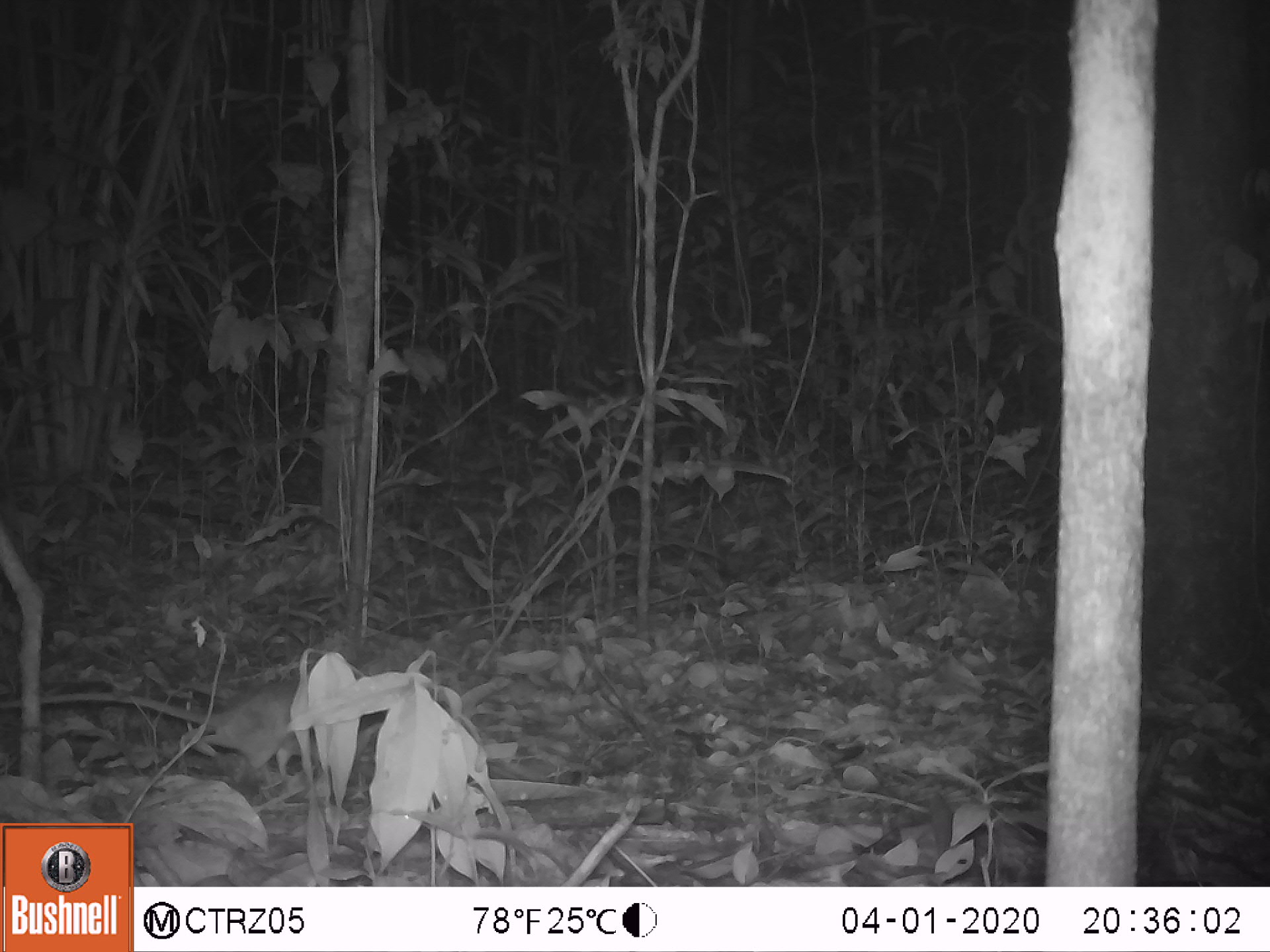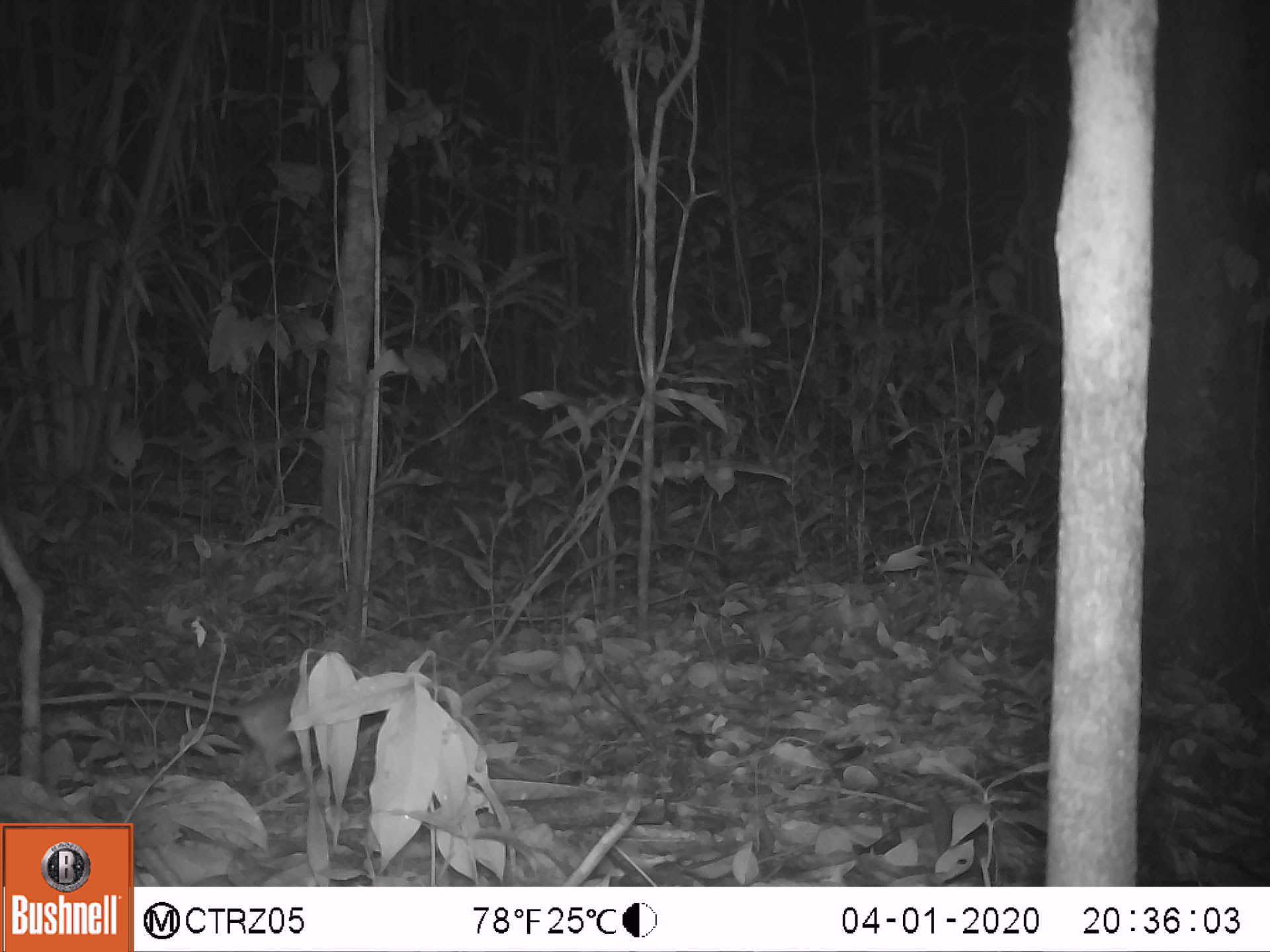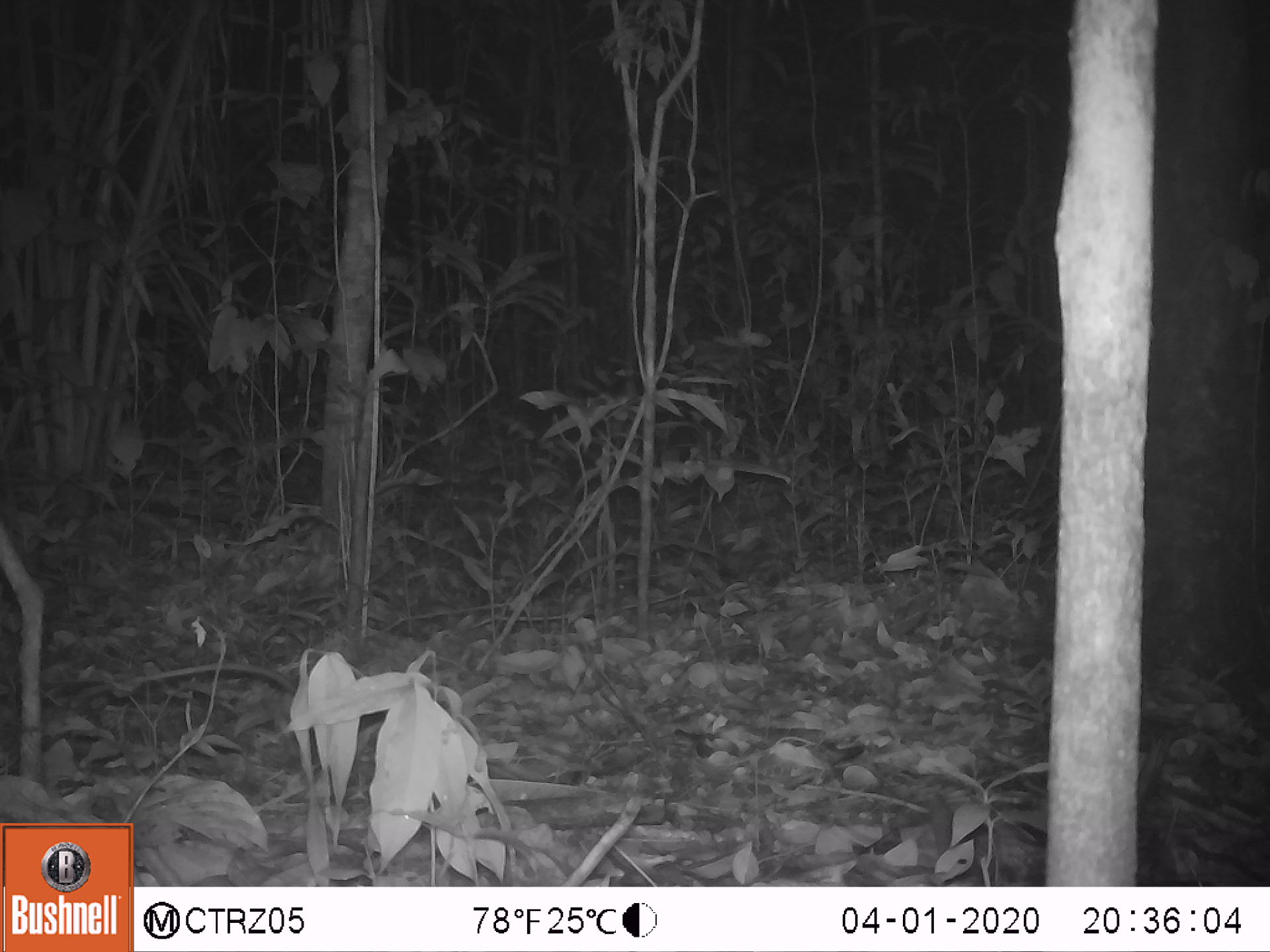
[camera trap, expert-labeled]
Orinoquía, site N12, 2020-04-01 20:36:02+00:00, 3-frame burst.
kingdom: Animalia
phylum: Chordata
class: Mammalia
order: Rodentia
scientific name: Rodentia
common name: rodent